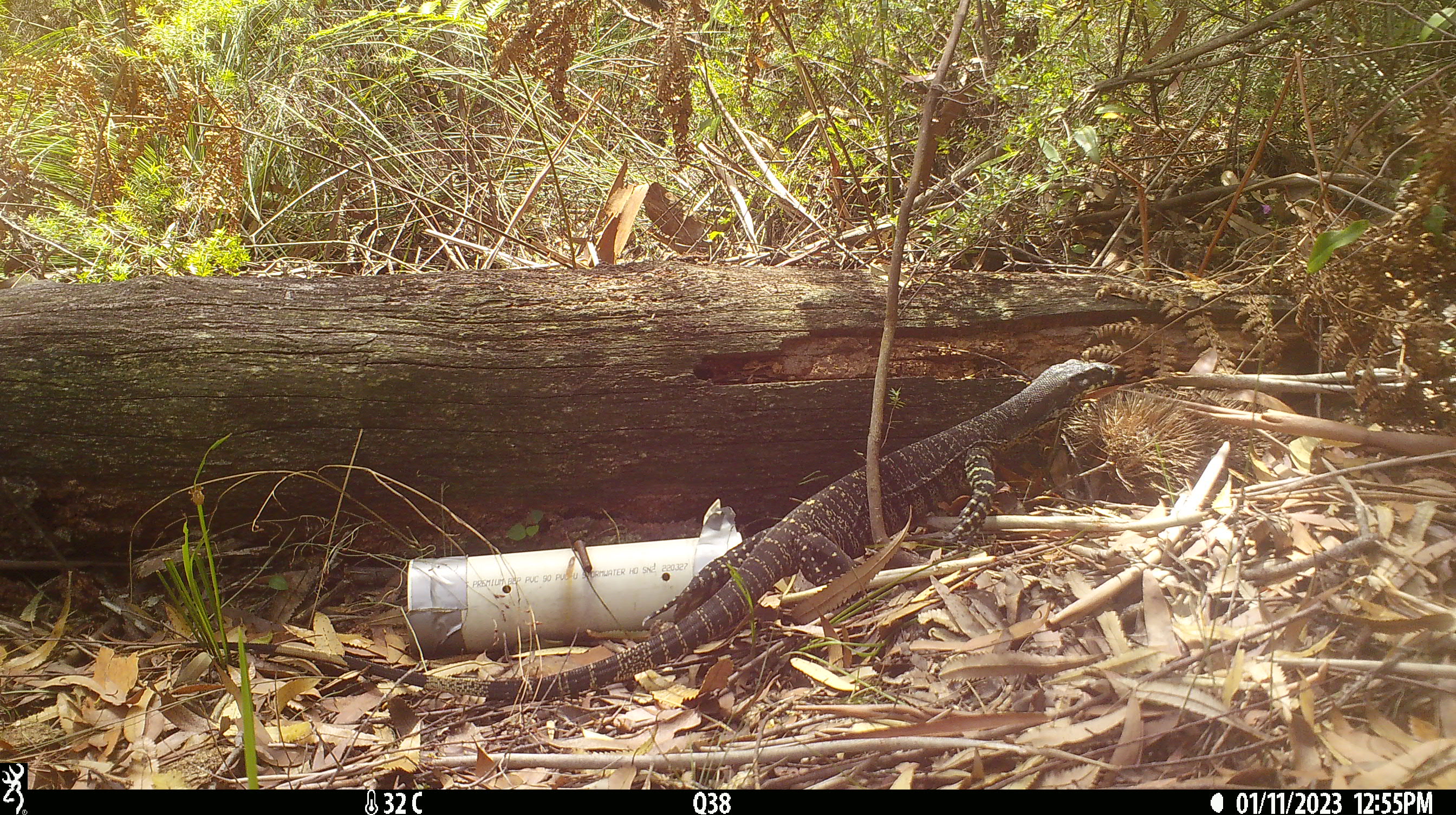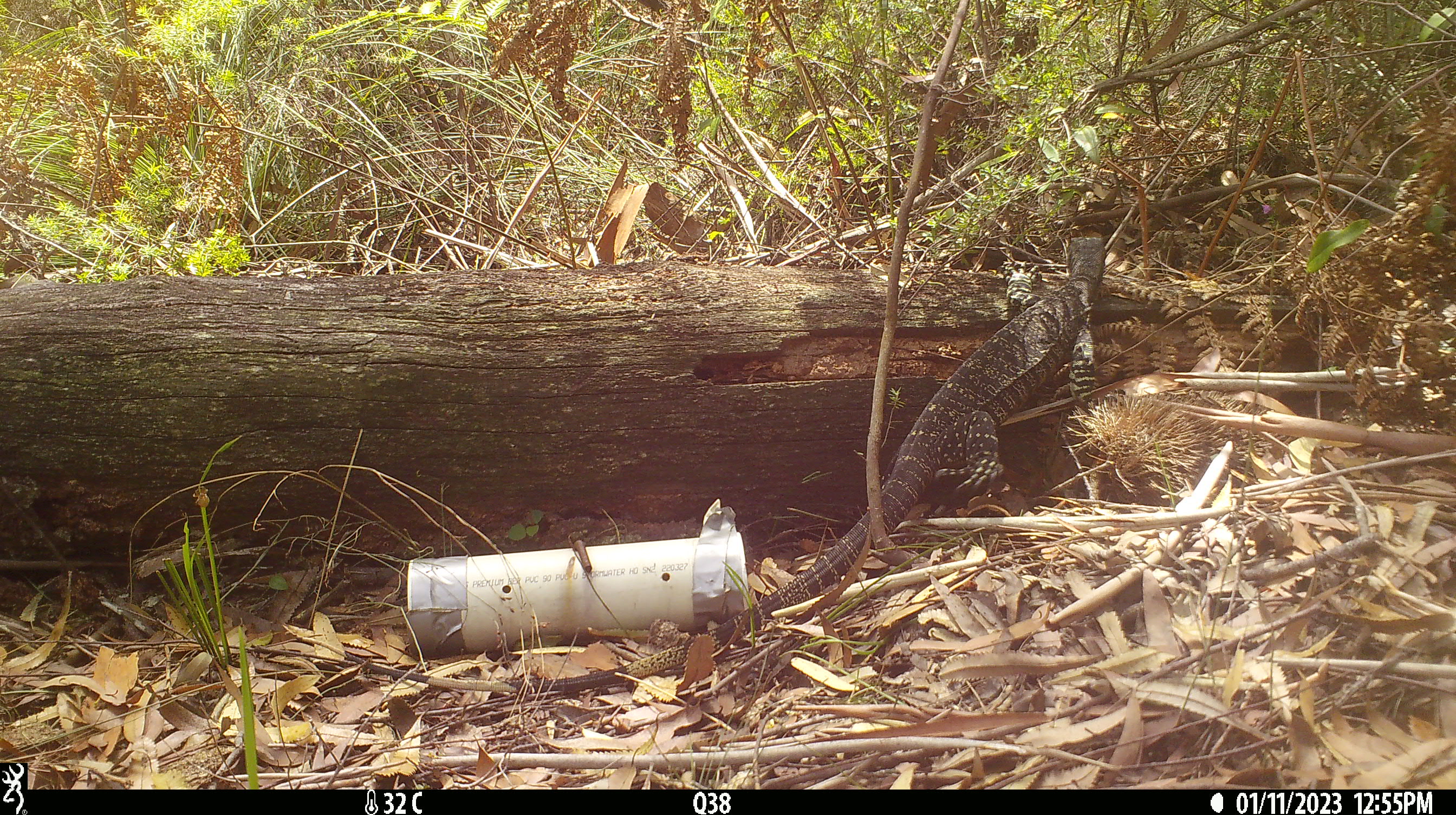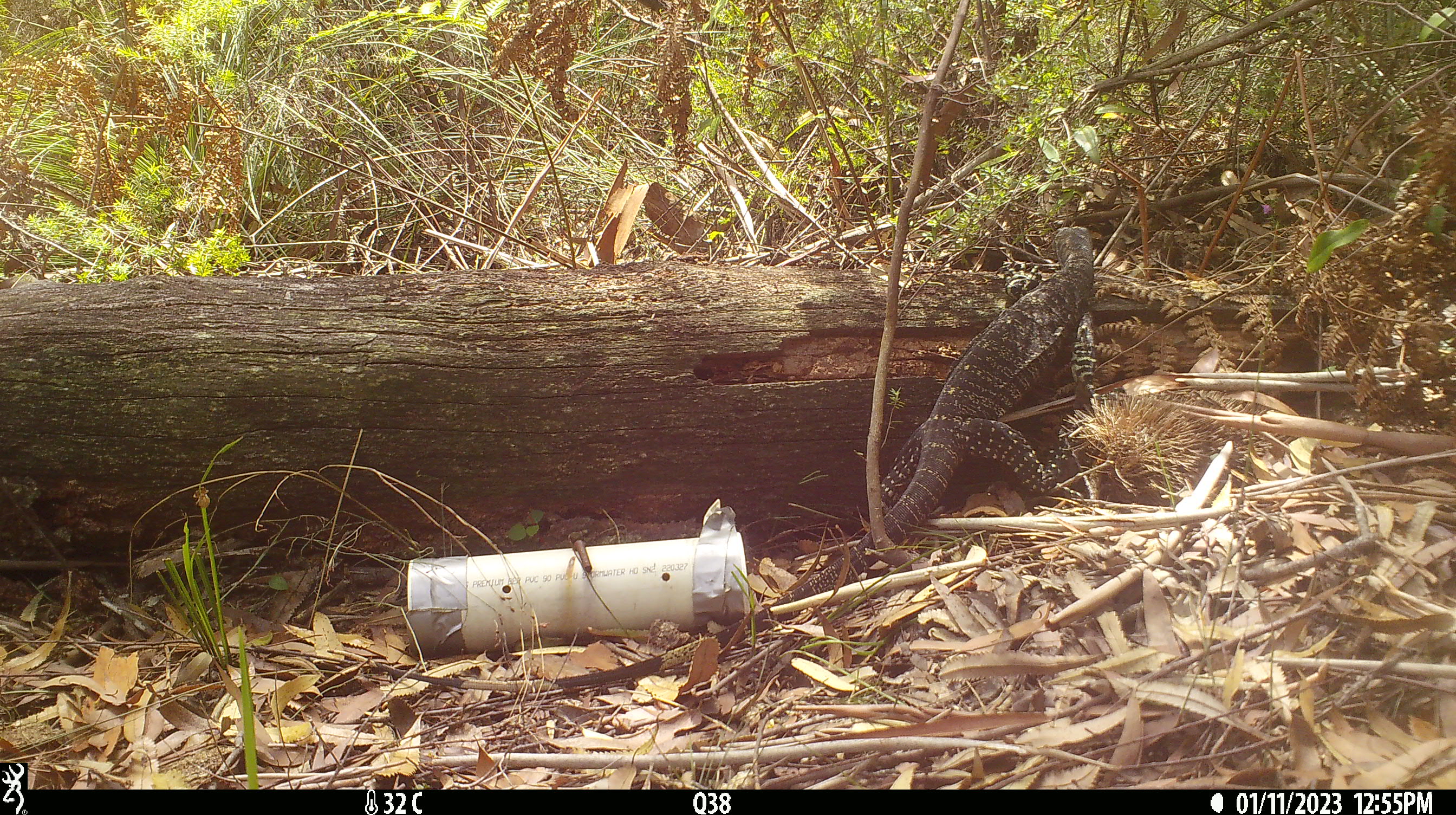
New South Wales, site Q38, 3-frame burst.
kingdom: Animalia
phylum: Chordata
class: Reptilia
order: Squamata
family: Varanidae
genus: Varanus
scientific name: Varanus varius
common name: lace monitor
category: goanna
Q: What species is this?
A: Goanna (lace monitor) (Varanus varius).